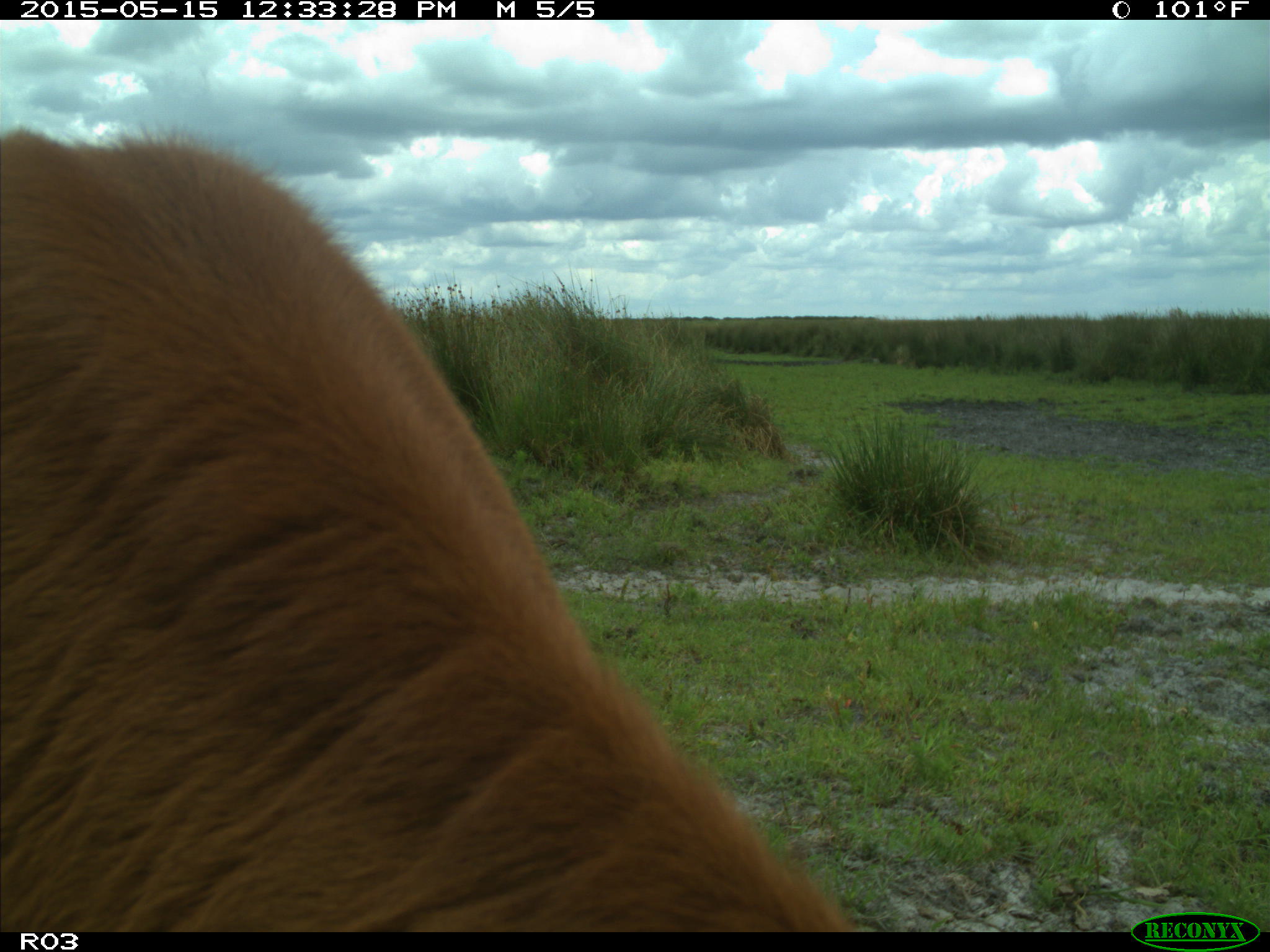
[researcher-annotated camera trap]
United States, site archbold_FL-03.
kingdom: Animalia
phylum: Chordata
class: Mammalia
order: Artiodactyla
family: Bovidae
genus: Bos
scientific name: Bos taurus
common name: domestic cow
Bos taurus (domestic cow).